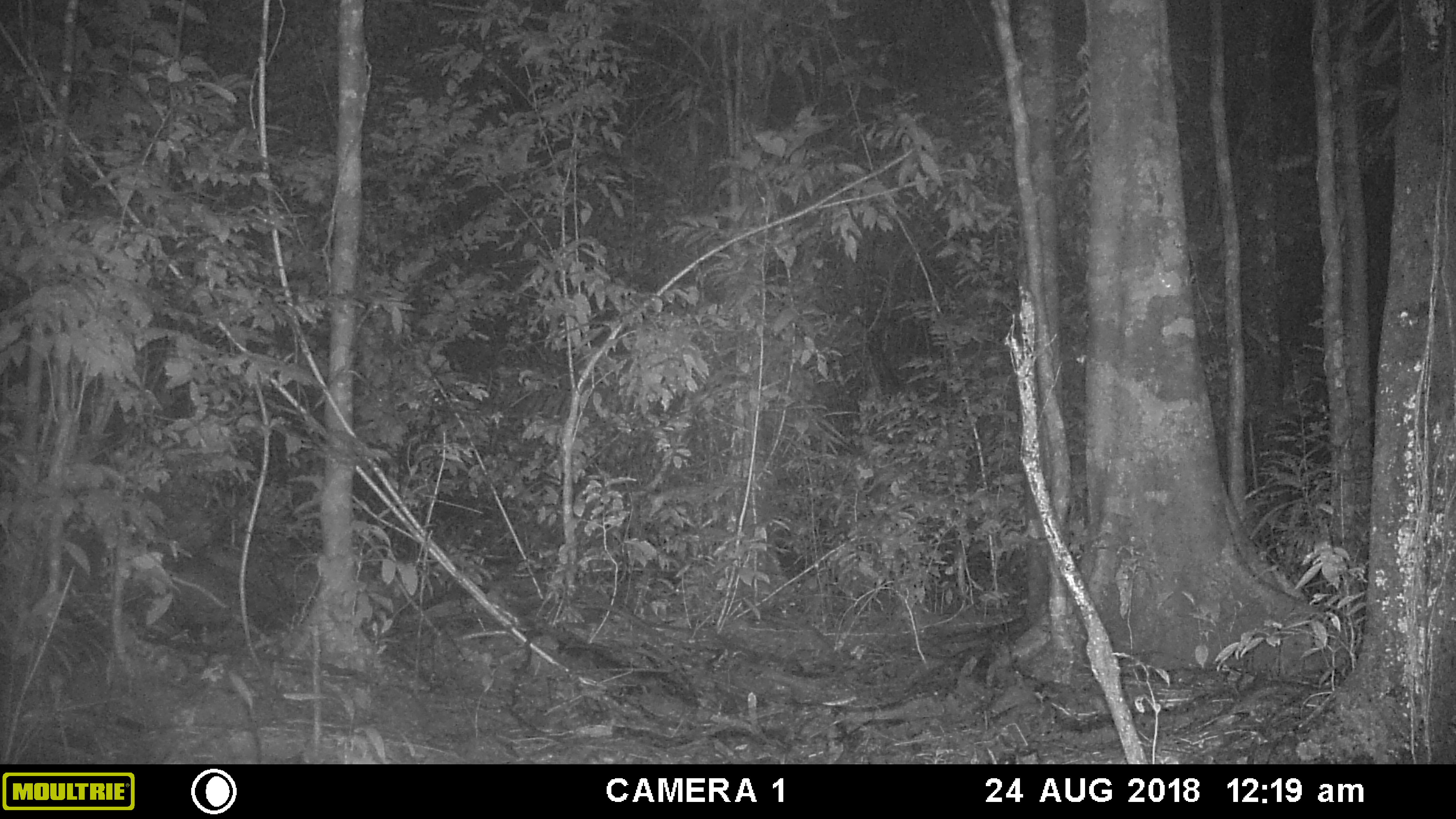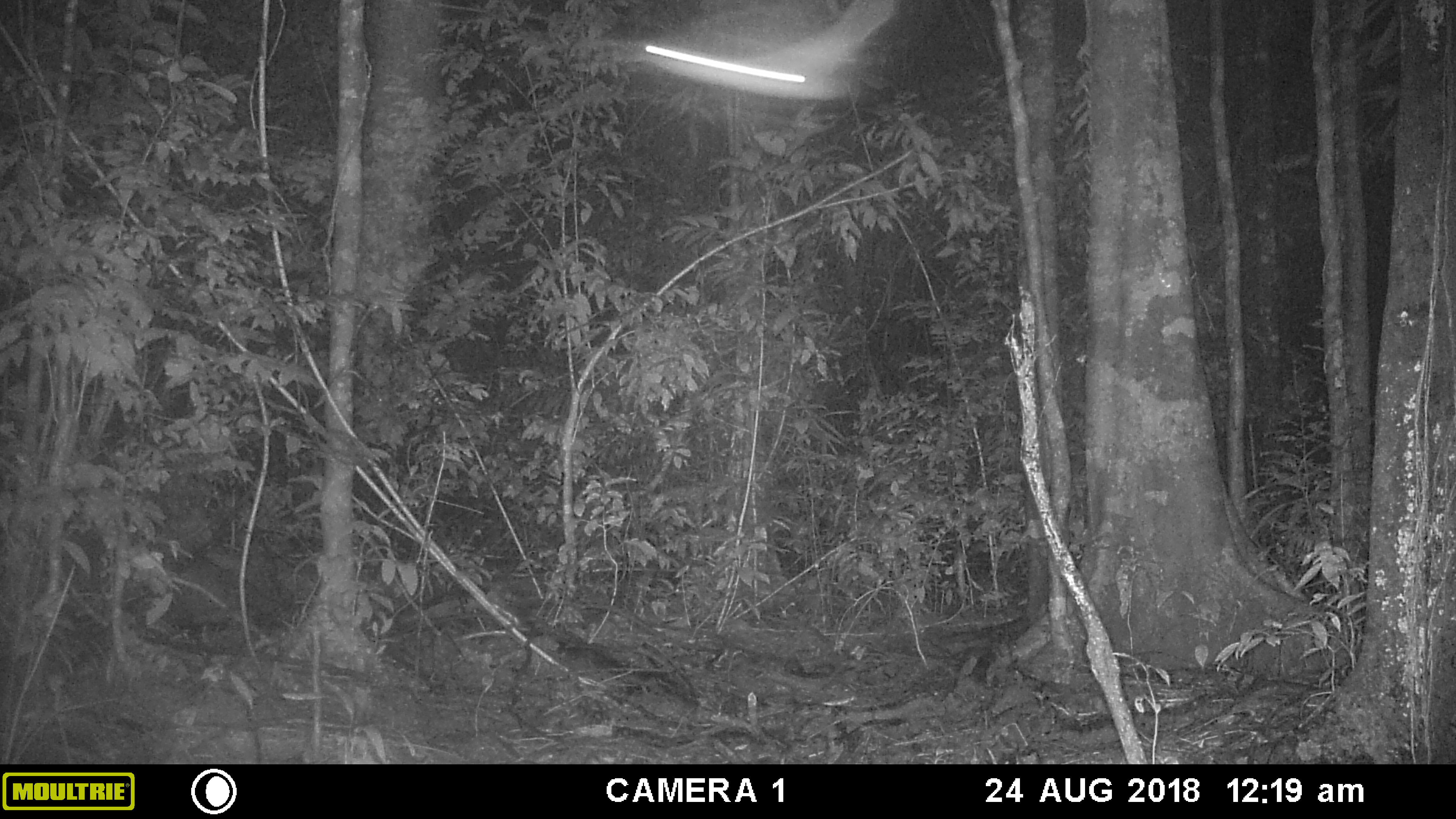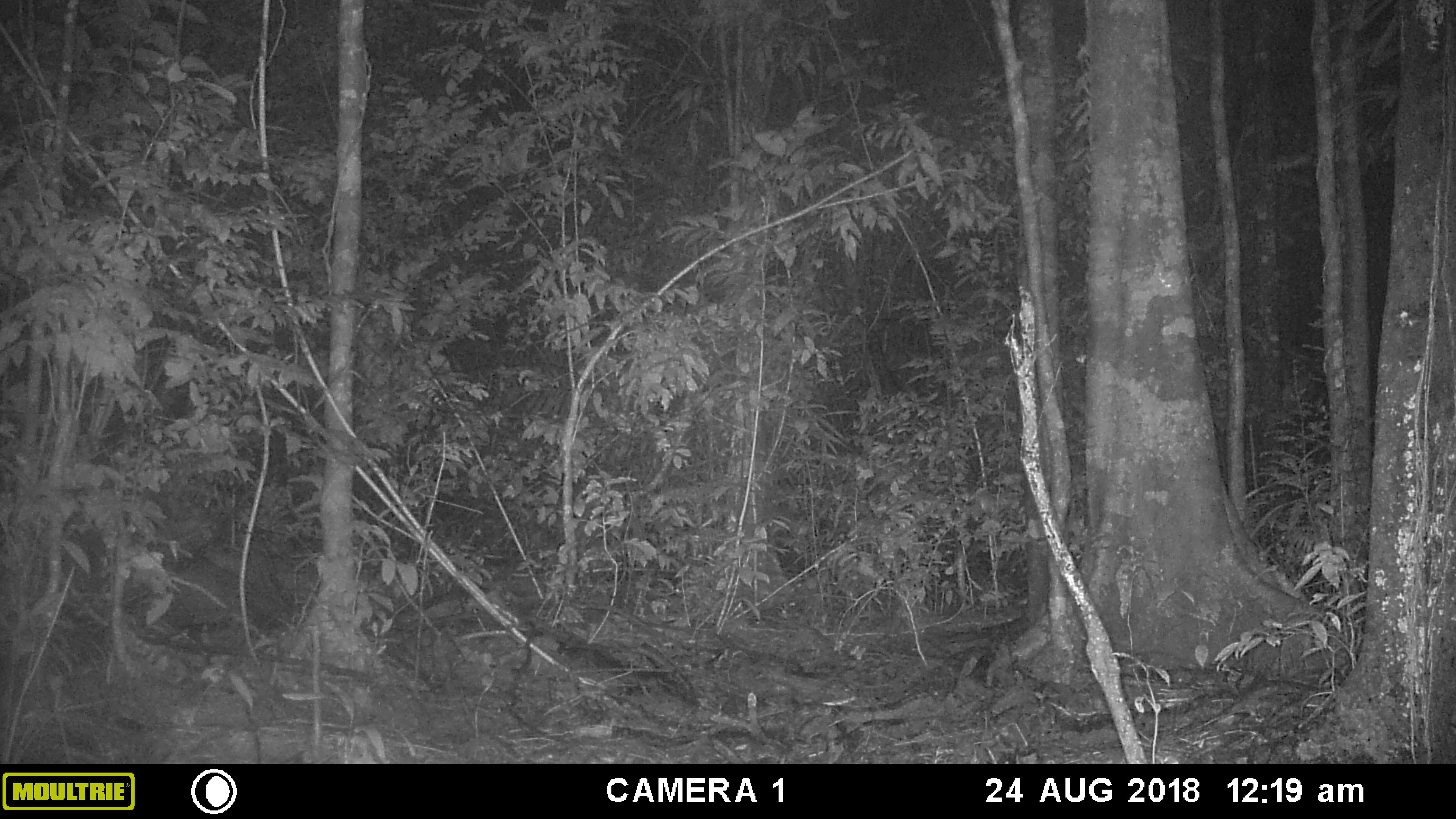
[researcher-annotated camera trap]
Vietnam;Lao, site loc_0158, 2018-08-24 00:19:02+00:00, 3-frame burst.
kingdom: Animalia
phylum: Arthropoda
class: Insecta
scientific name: Insecta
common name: insect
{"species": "insect (Insecta)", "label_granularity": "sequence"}